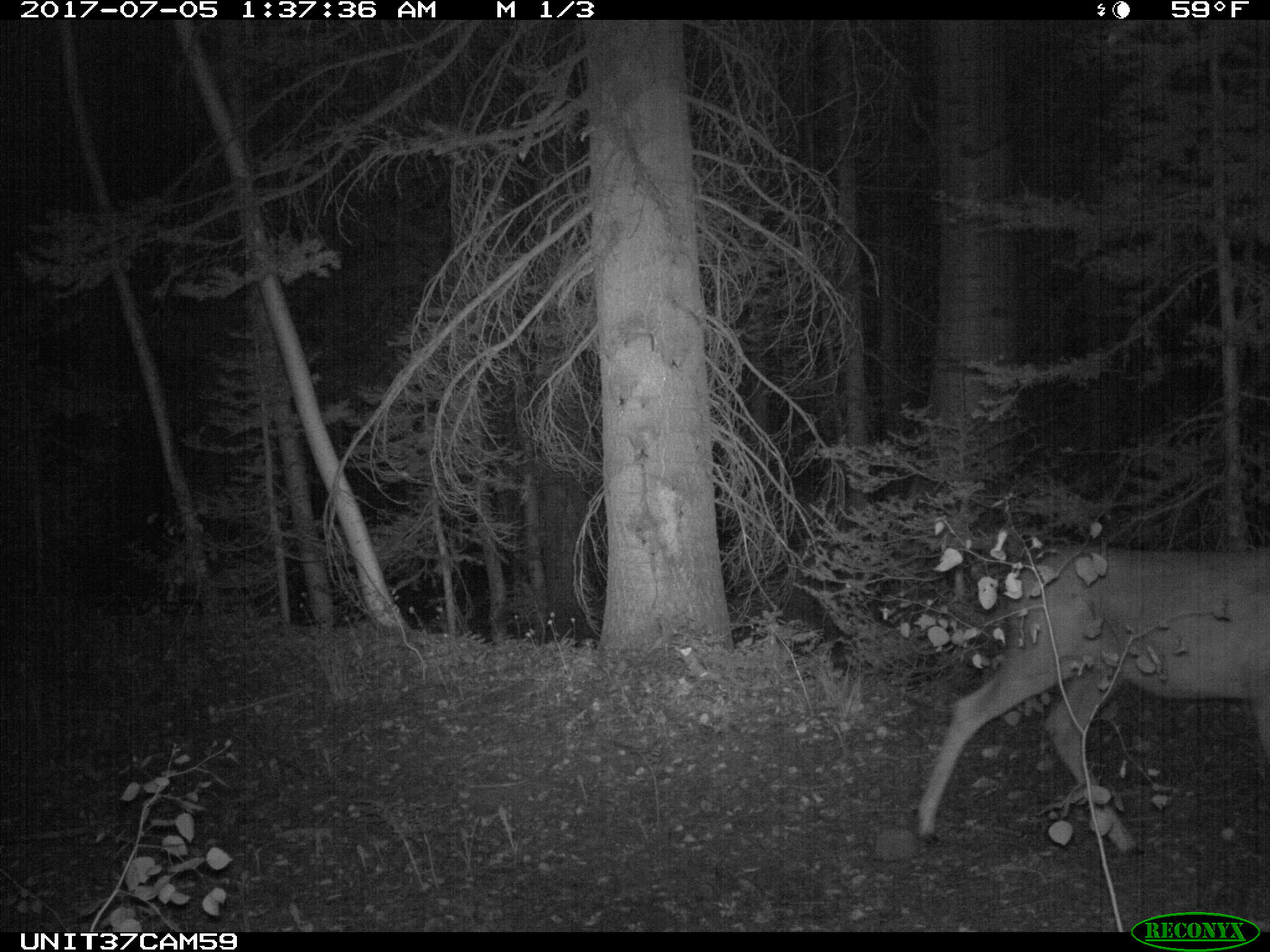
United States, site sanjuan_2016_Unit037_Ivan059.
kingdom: Animalia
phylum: Chordata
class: Mammalia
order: Artiodactyla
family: Cervidae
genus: Odocoileus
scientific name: Odocoileus hemionus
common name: mule deer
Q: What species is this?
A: Odocoileus hemionus (mule deer).